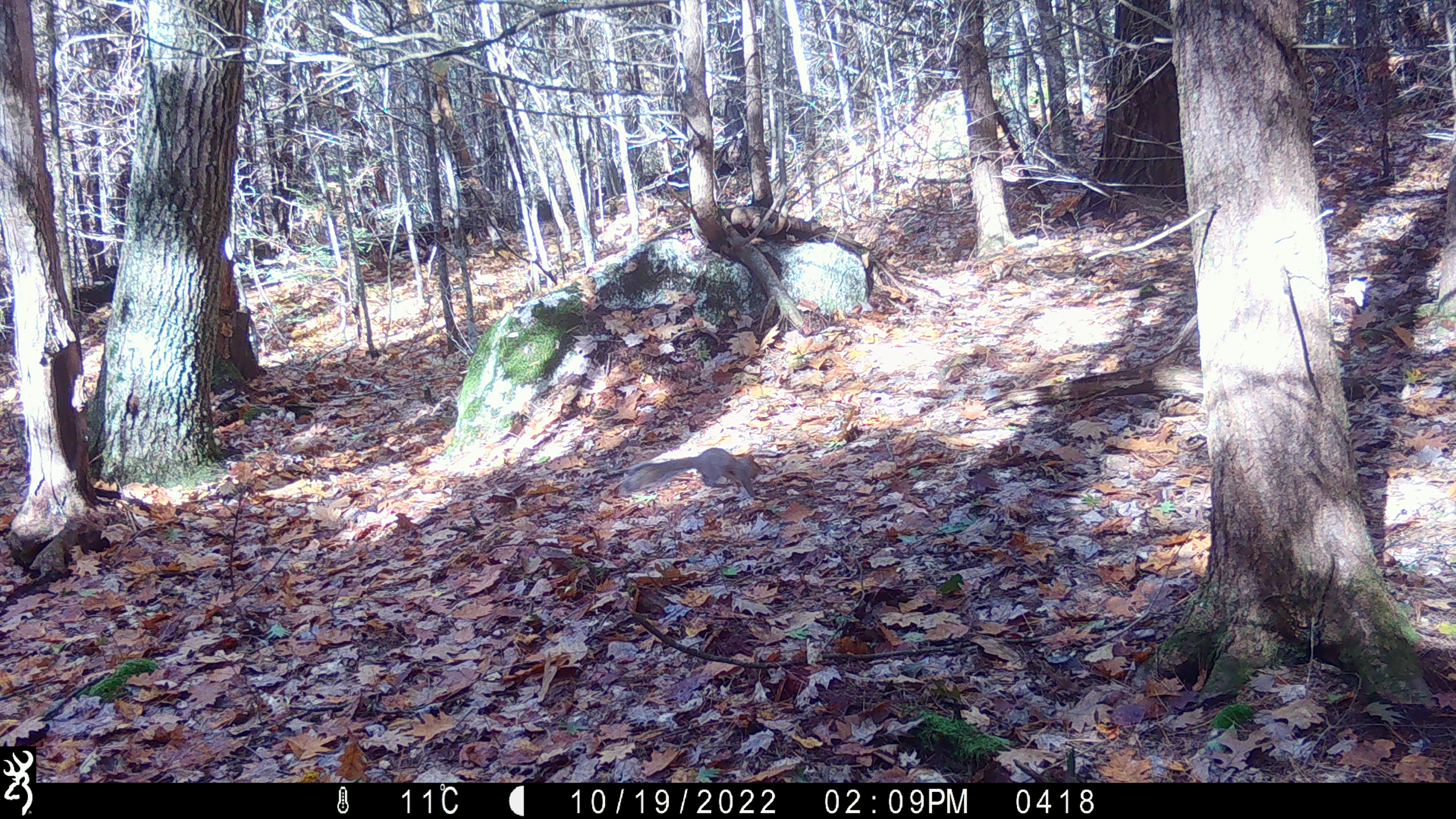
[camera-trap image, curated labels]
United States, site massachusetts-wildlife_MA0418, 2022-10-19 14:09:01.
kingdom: Animalia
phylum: Chordata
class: Mammalia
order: Rodentia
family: Sciuridae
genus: Sciurus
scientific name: Sciurus carolinensis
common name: gray squirrel